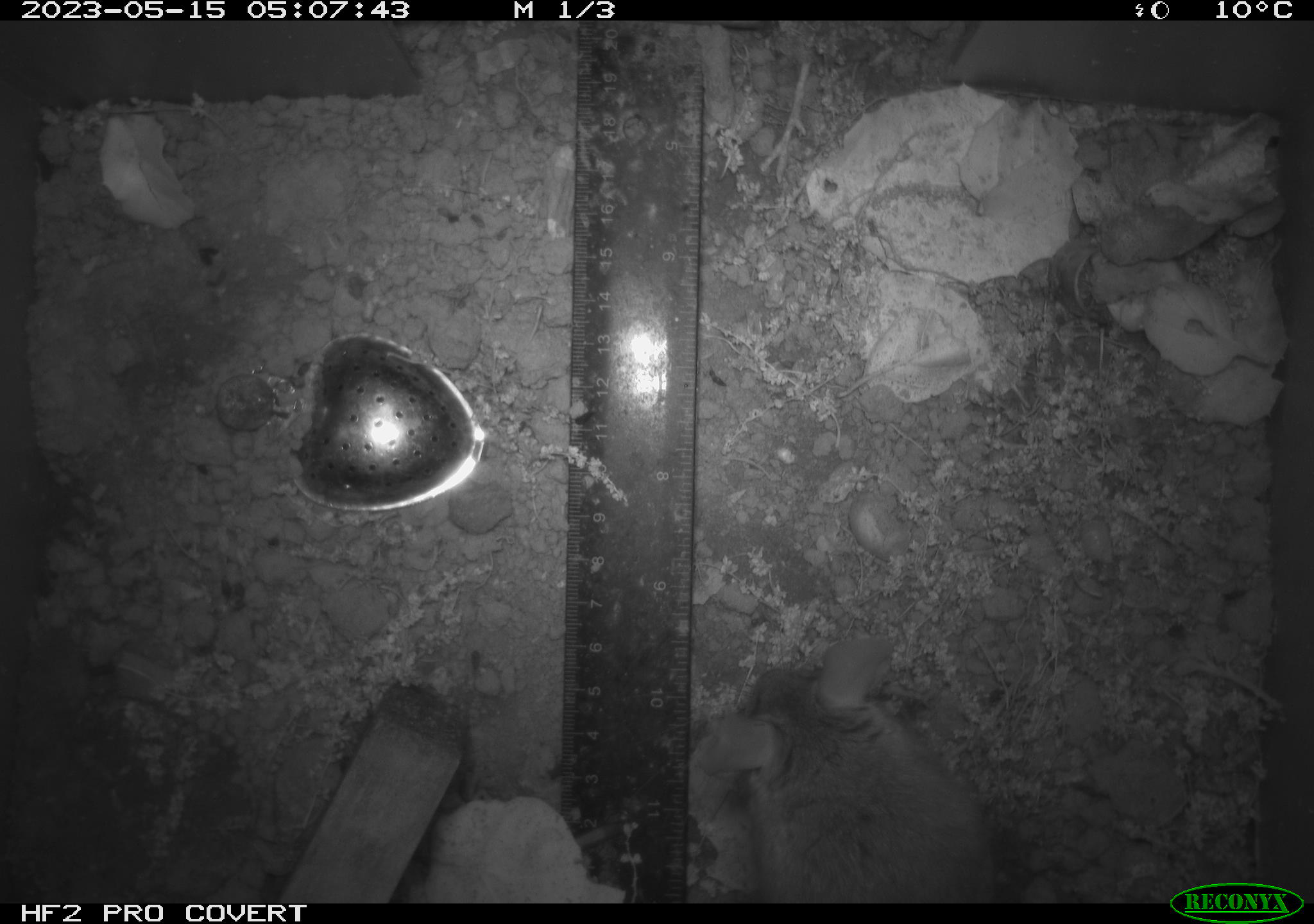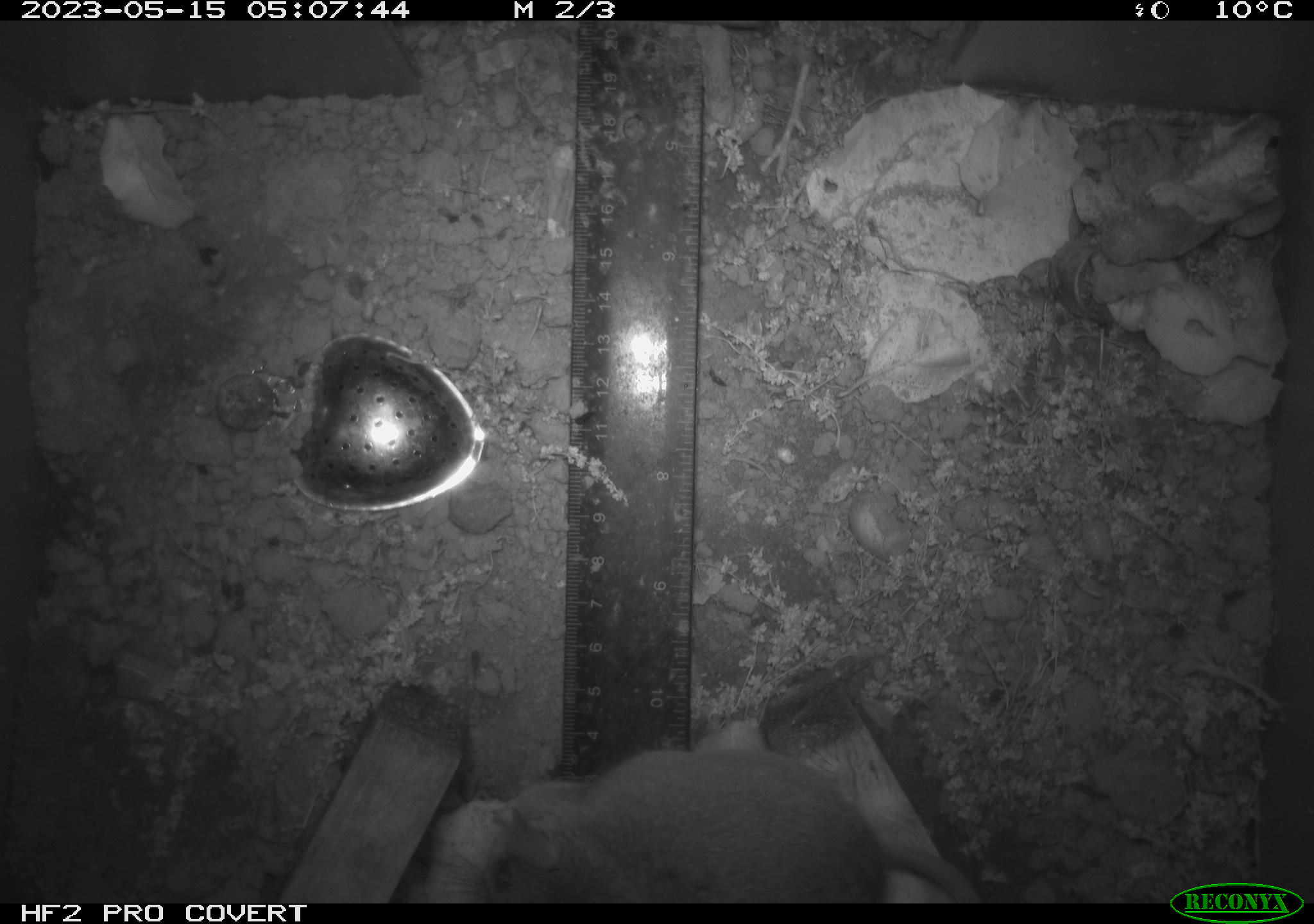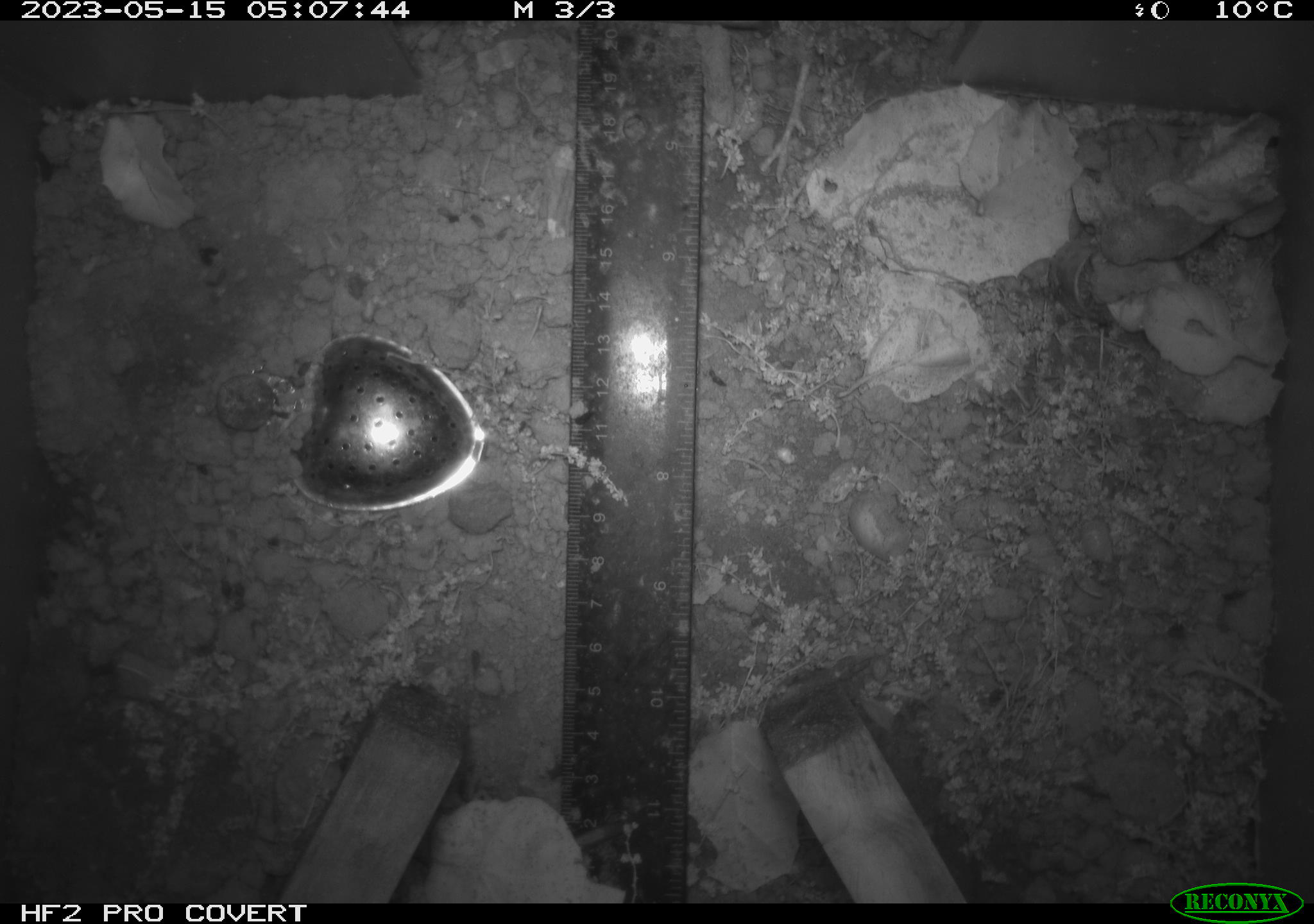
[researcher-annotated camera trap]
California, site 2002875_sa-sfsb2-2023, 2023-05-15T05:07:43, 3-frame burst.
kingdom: Animalia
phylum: Chordata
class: Mammalia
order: Rodentia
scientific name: Rodentia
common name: mouse species